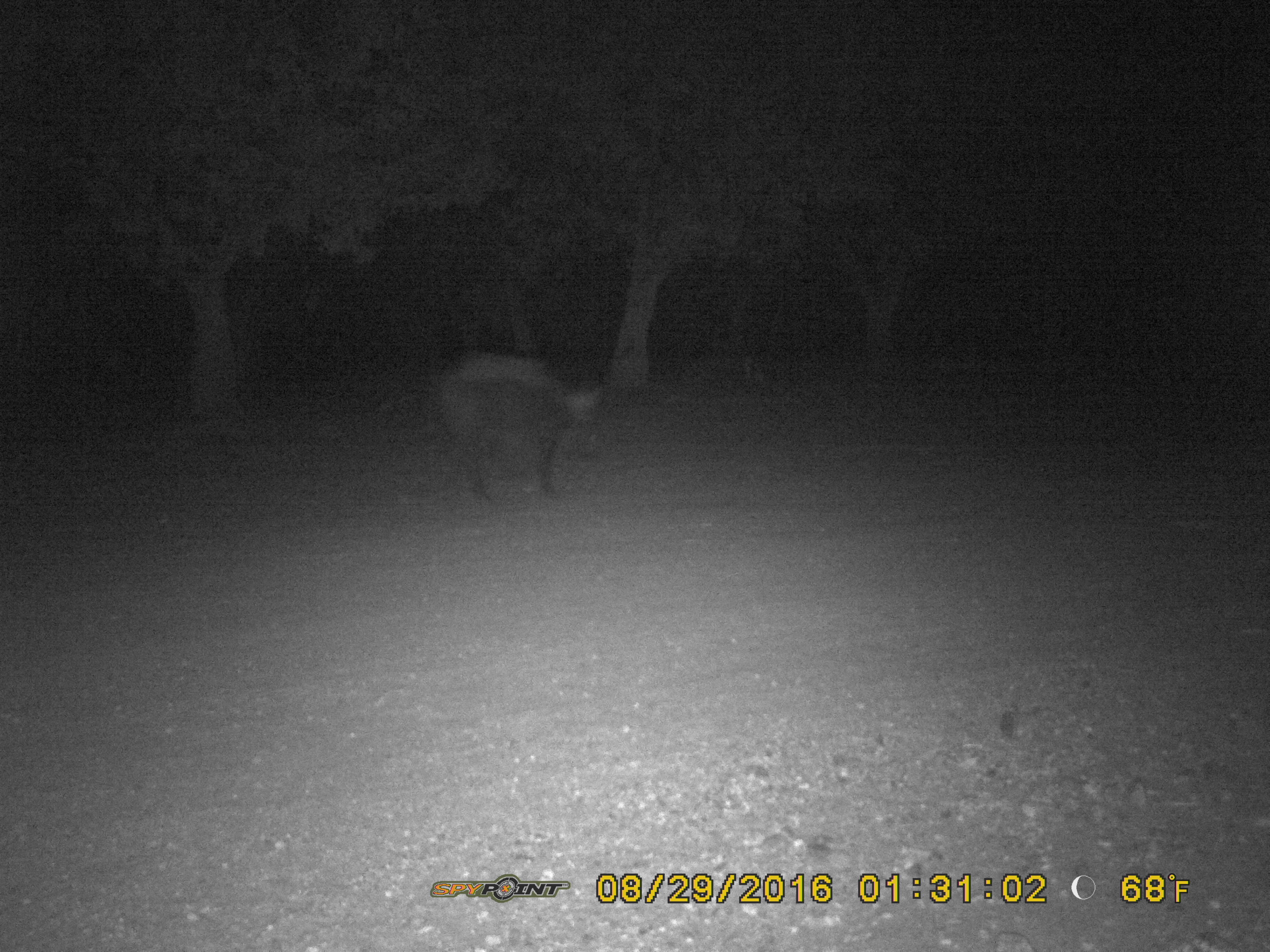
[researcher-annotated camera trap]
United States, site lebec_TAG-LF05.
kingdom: Animalia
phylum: Chordata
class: Mammalia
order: Artiodactyla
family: Suidae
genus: Sus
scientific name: Sus scrofa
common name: wild boar